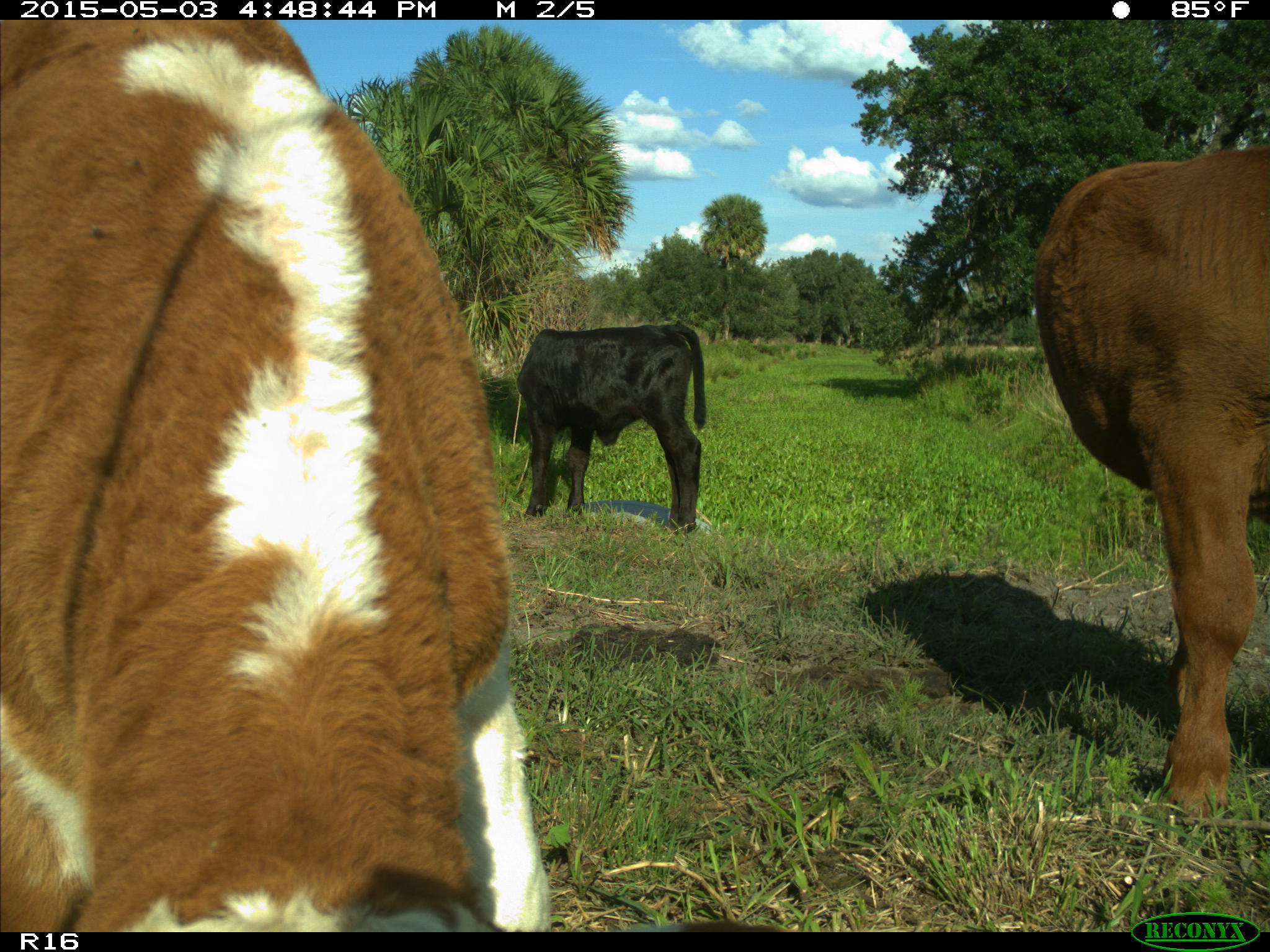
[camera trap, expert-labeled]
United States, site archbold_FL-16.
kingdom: Animalia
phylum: Chordata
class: Mammalia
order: Artiodactyla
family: Bovidae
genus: Bos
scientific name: Bos taurus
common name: domestic cow